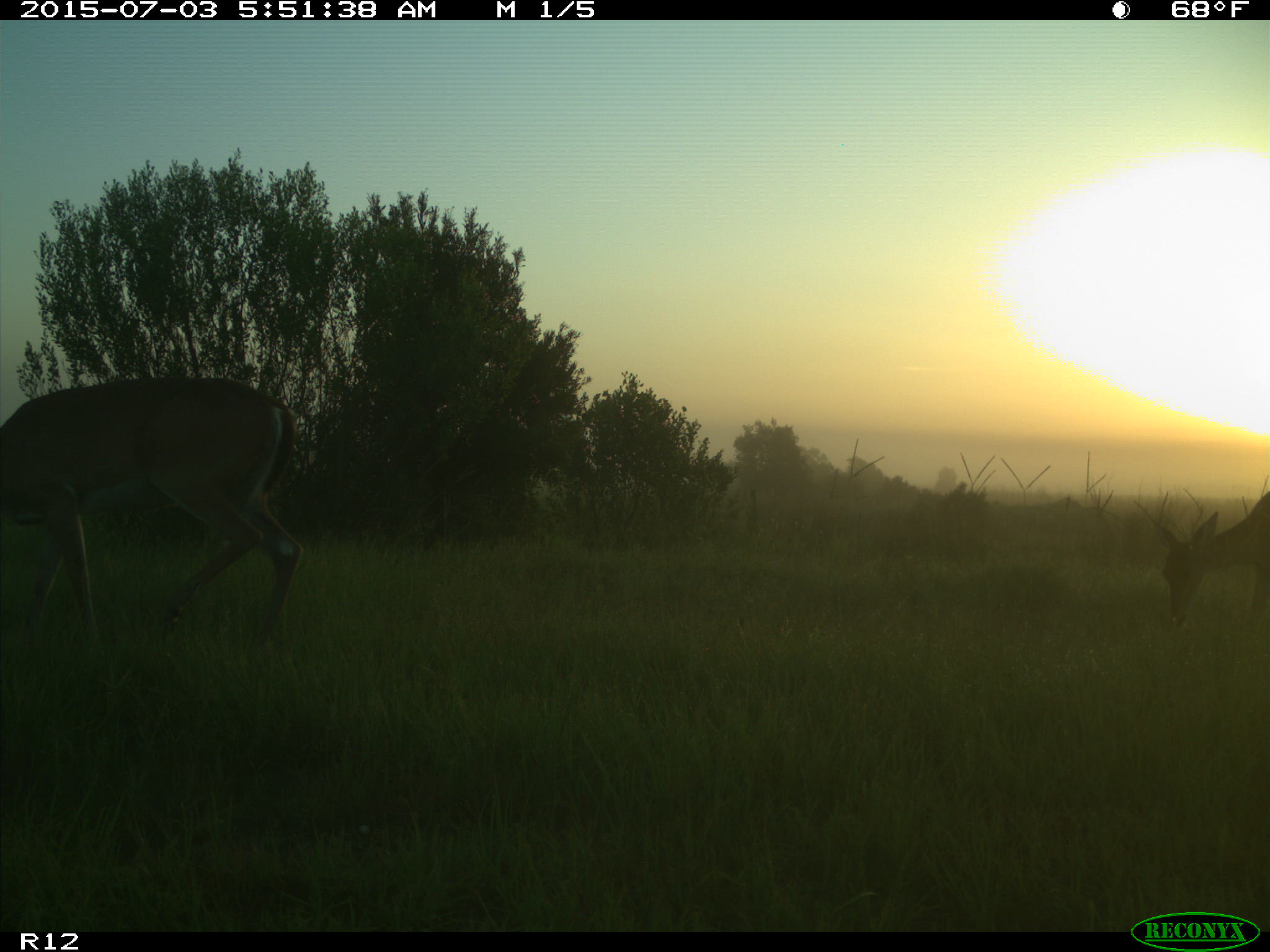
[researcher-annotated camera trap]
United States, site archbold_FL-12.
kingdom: Animalia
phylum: Chordata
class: Mammalia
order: Artiodactyla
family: Cervidae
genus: Odocoileus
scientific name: Odocoileus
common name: deer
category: unidentified deer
Unidentified deer (deer) (Odocoileus).